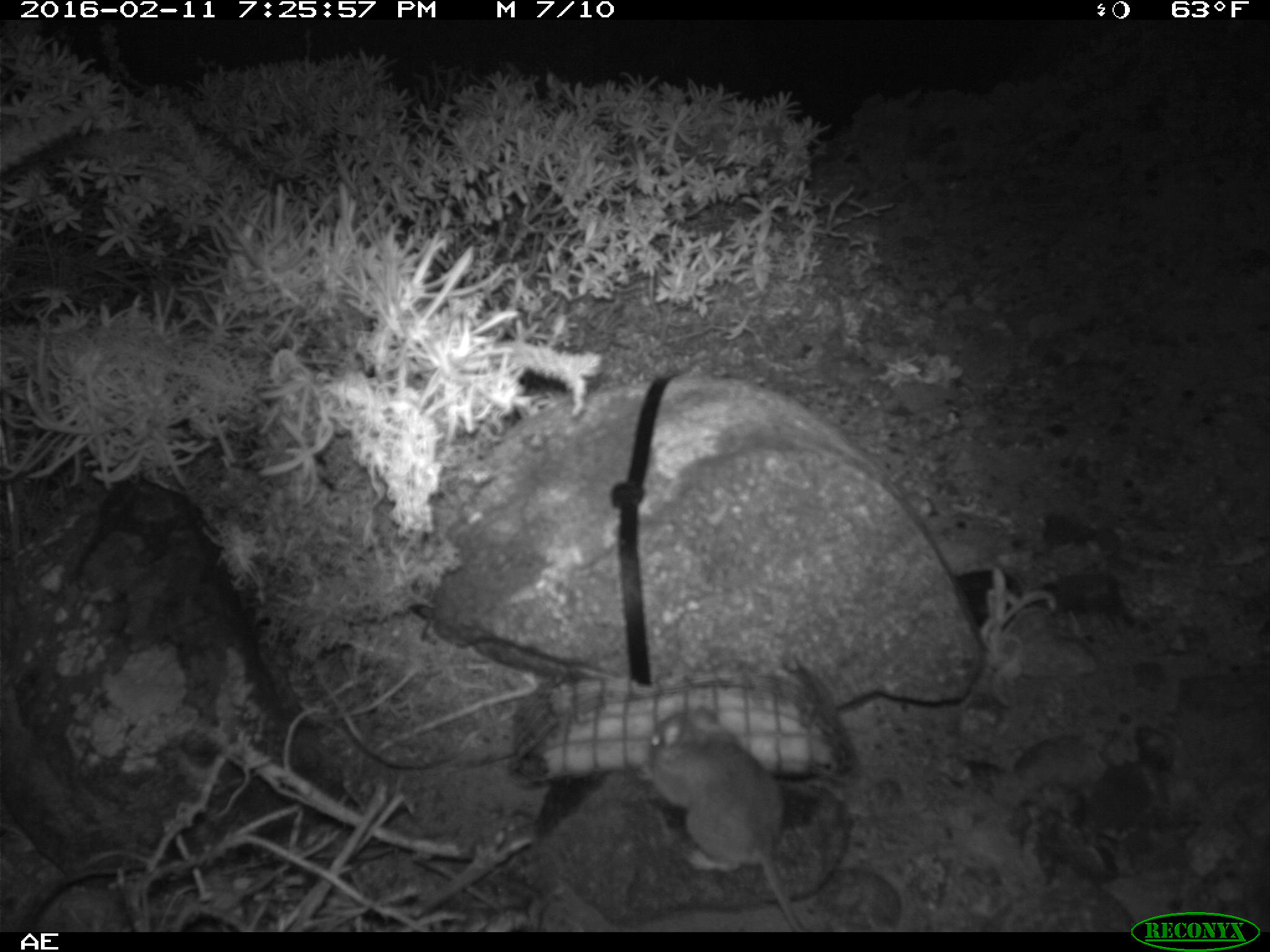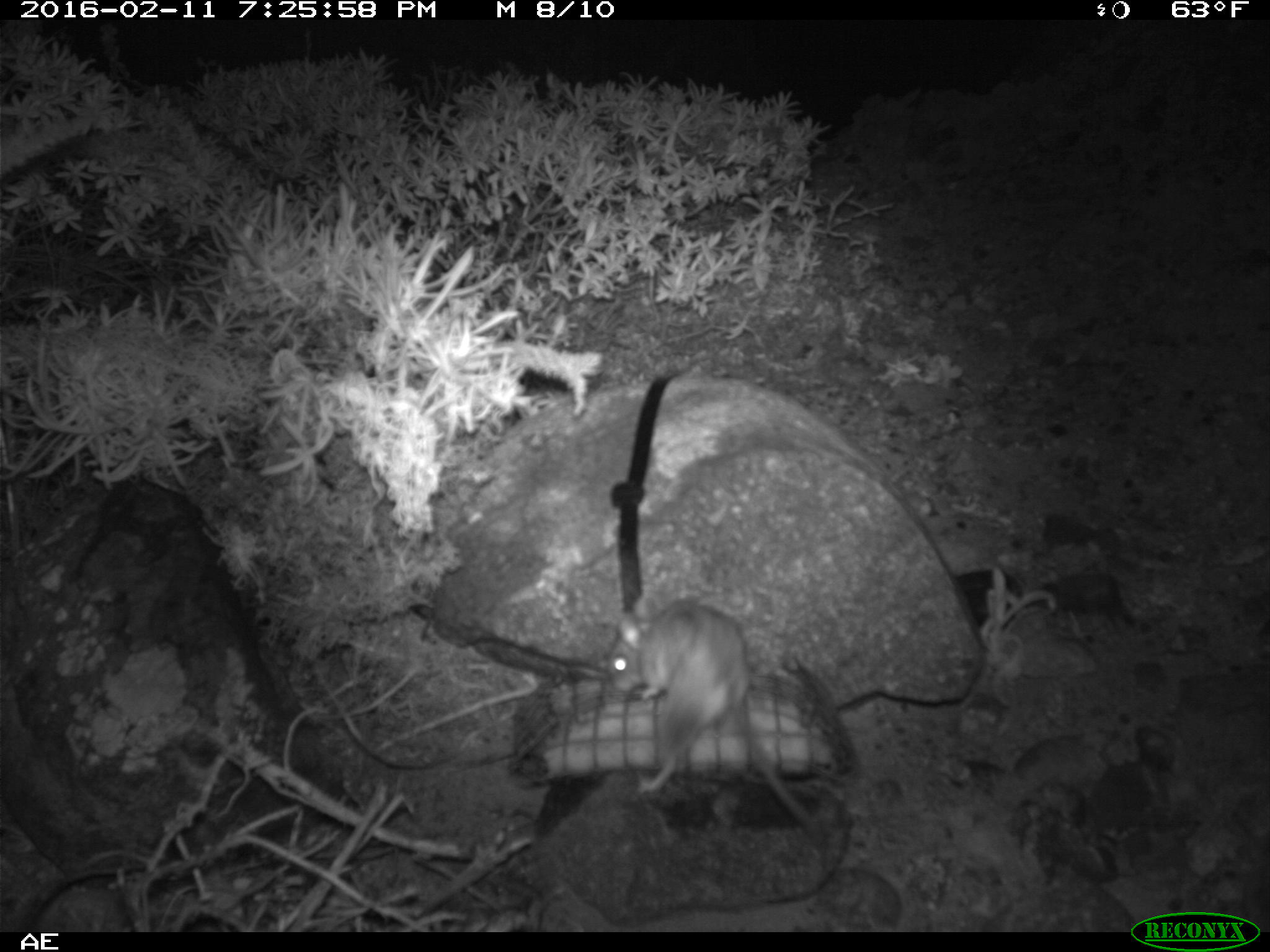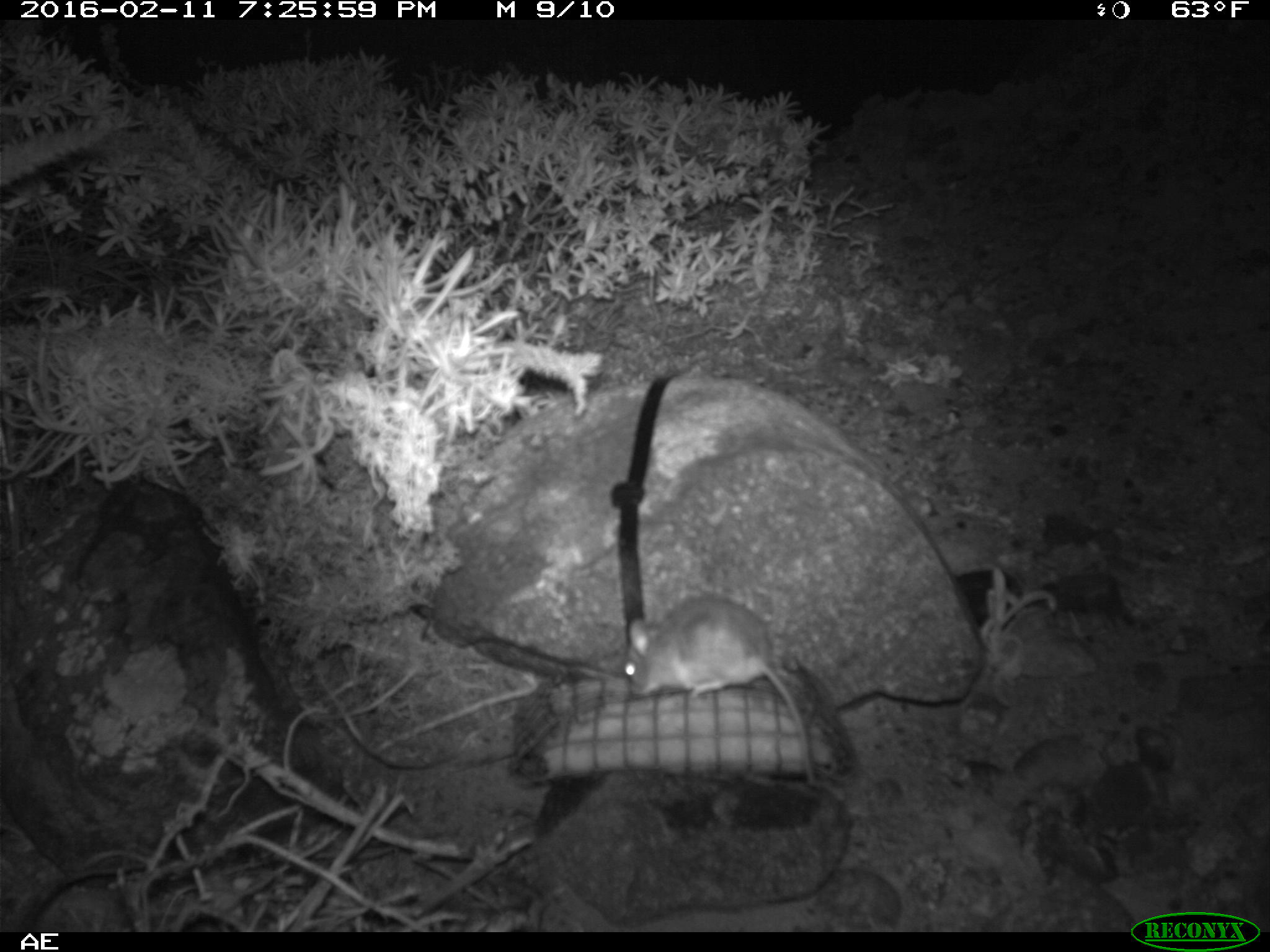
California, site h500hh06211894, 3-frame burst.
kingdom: Animalia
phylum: Chordata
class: Mammalia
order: Rodentia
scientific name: Rodentia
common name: rodent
Rodent (Rodentia).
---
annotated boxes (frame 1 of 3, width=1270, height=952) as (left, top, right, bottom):
rodent: (641, 705, 809, 931)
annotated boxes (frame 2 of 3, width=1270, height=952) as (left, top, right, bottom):
rodent: (603, 593, 824, 850)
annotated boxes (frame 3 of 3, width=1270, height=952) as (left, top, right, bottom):
rodent: (622, 592, 817, 787)